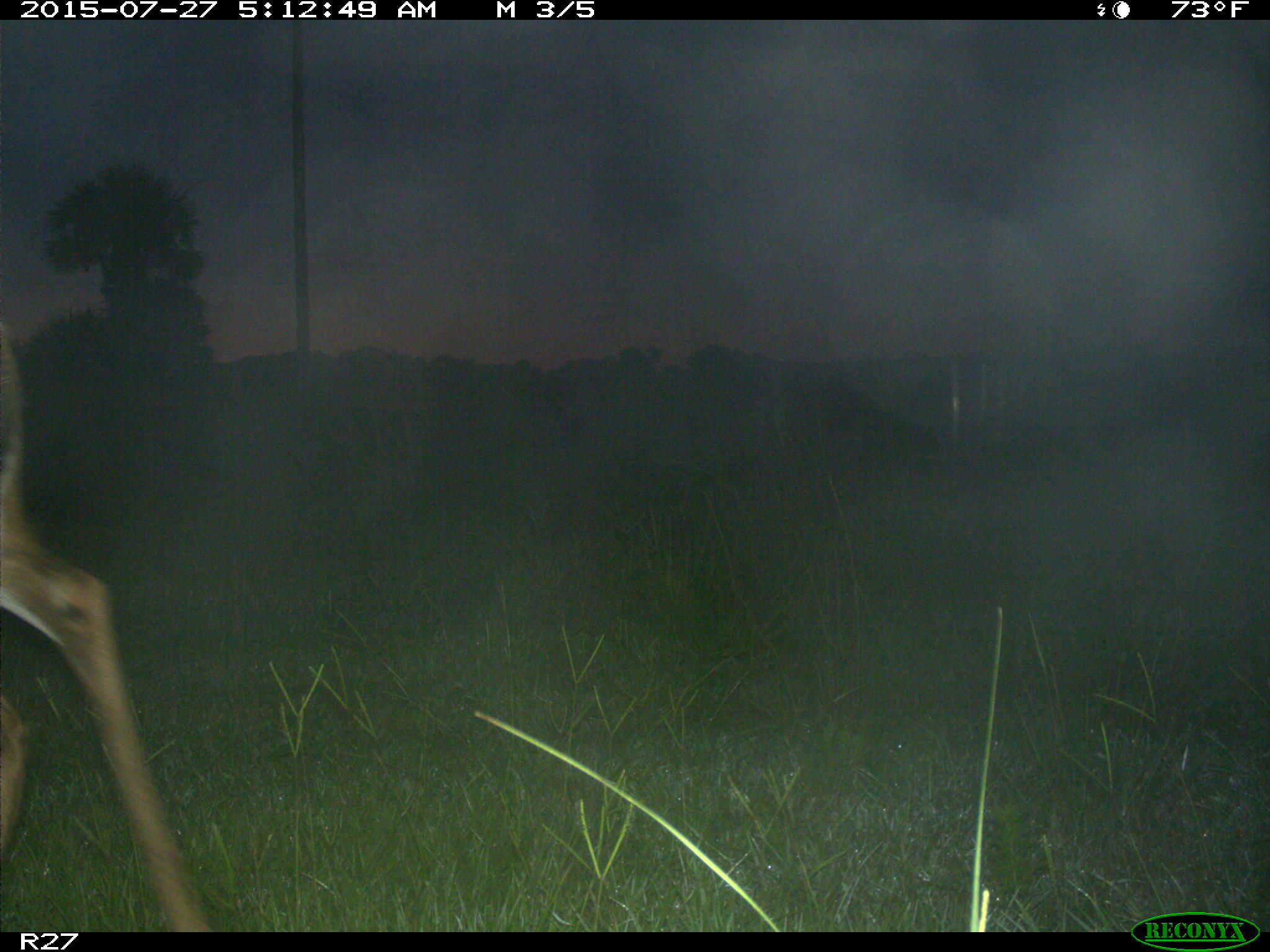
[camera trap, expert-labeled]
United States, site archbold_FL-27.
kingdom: Animalia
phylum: Chordata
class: Mammalia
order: Artiodactyla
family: Cervidae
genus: Odocoileus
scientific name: Odocoileus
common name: deer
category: unidentified deer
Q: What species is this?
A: Unidentified deer (deer) (Odocoileus).